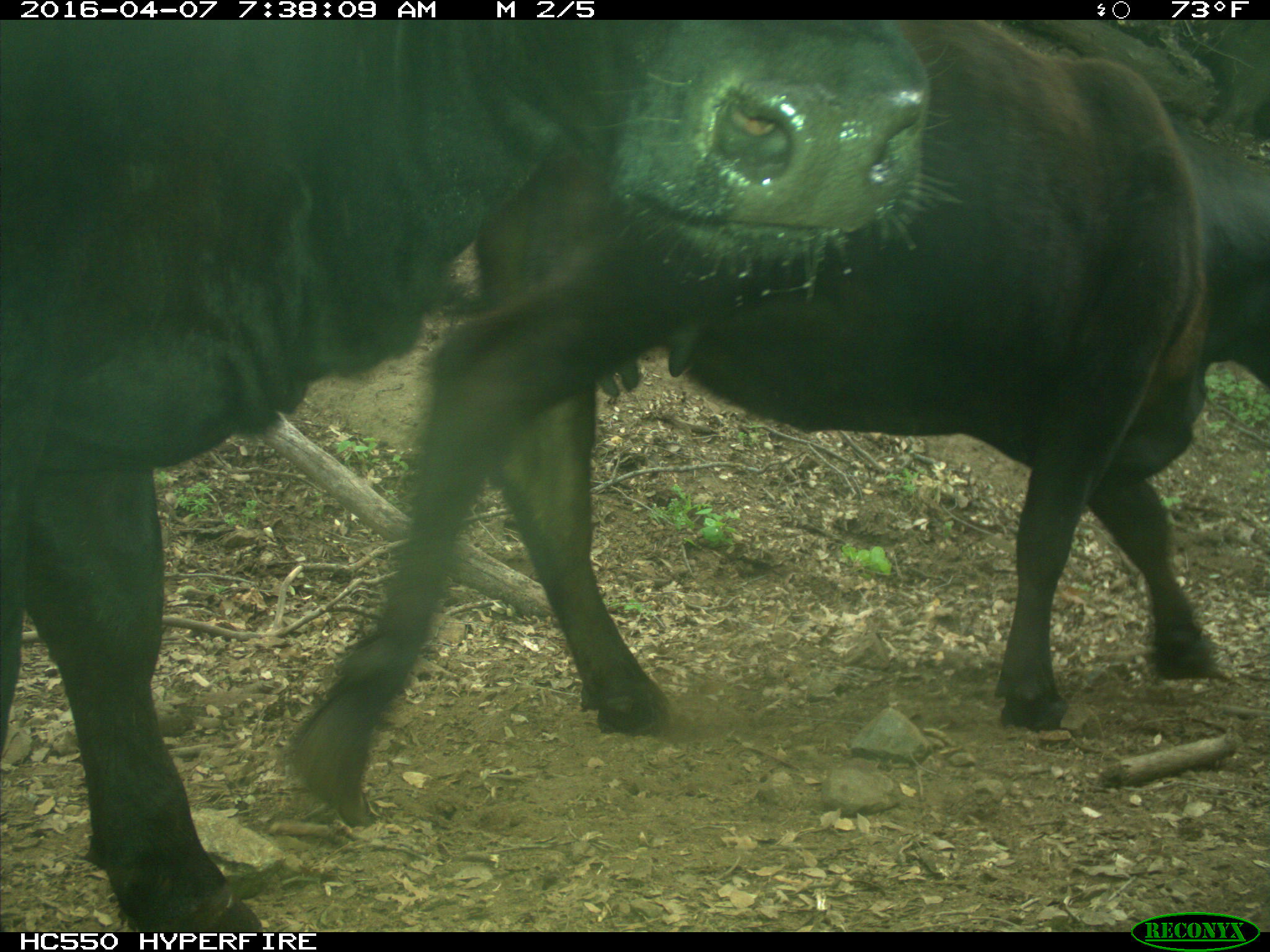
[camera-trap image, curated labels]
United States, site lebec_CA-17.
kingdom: Animalia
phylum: Chordata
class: Mammalia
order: Artiodactyla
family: Bovidae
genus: Bos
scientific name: Bos taurus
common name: domestic cow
Bos taurus (domestic cow).